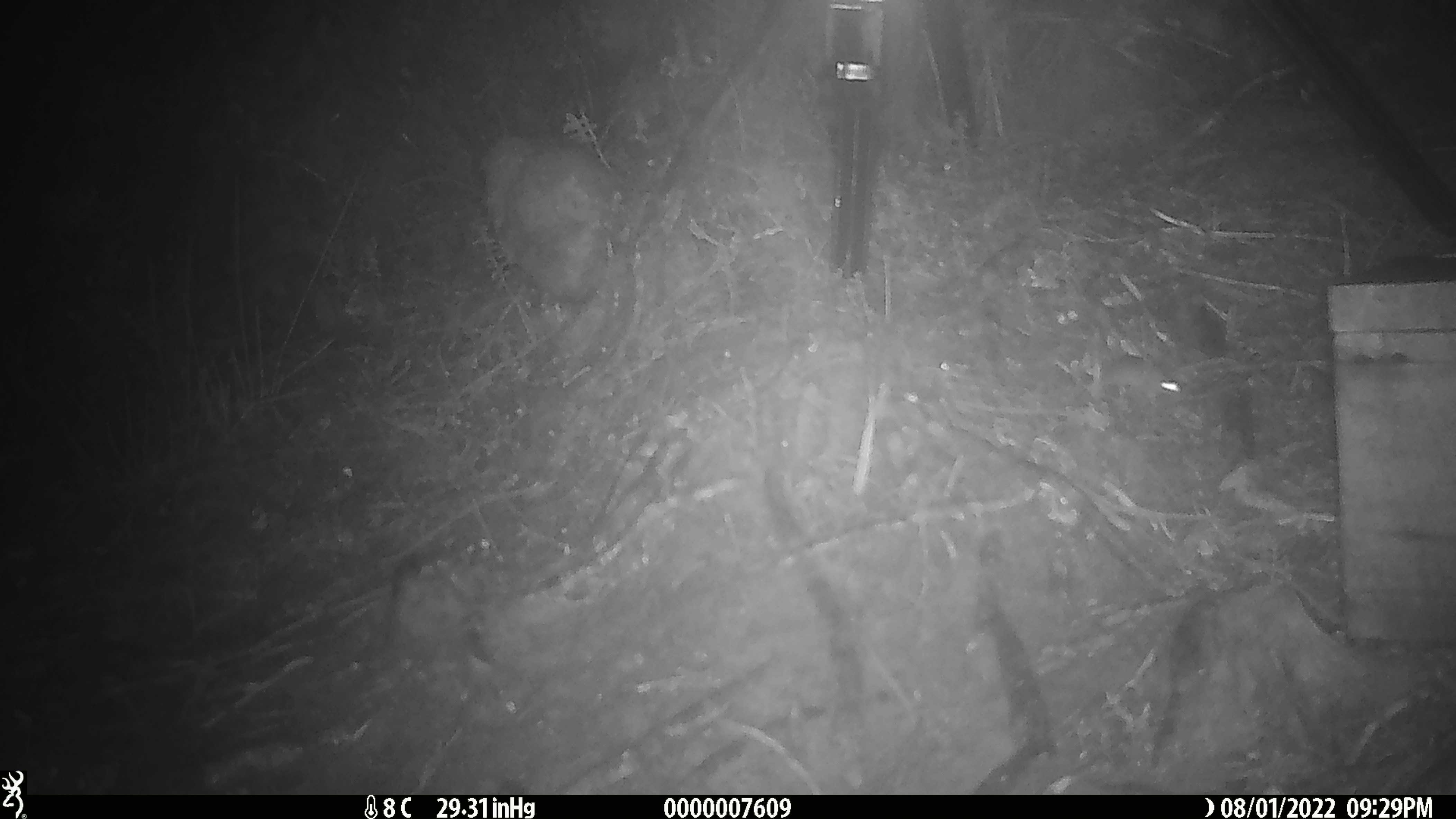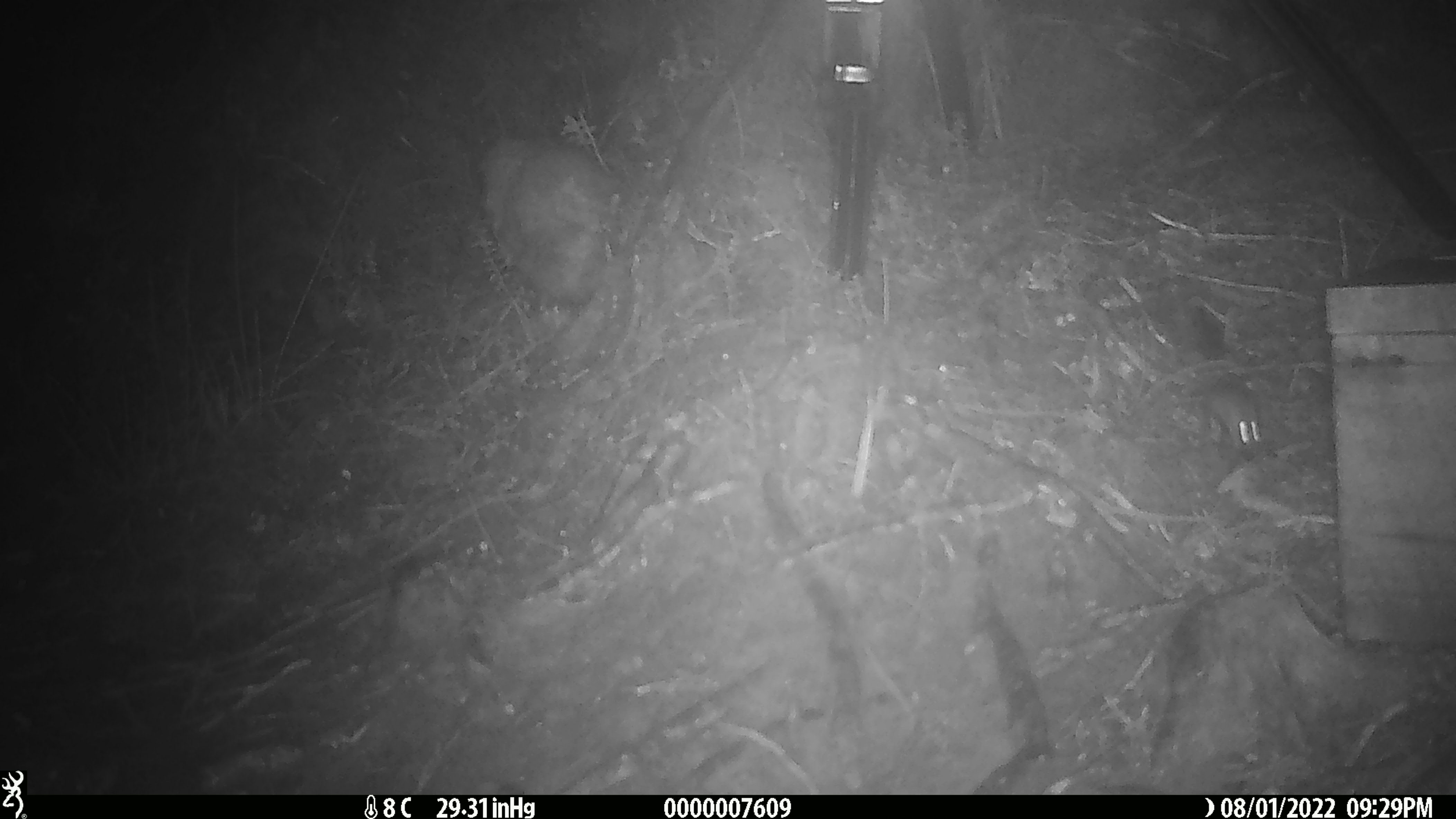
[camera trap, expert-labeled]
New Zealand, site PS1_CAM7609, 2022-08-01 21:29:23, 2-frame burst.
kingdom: Animalia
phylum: Chordata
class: Mammalia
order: Rodentia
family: Muridae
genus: Mus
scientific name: Mus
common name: mouse